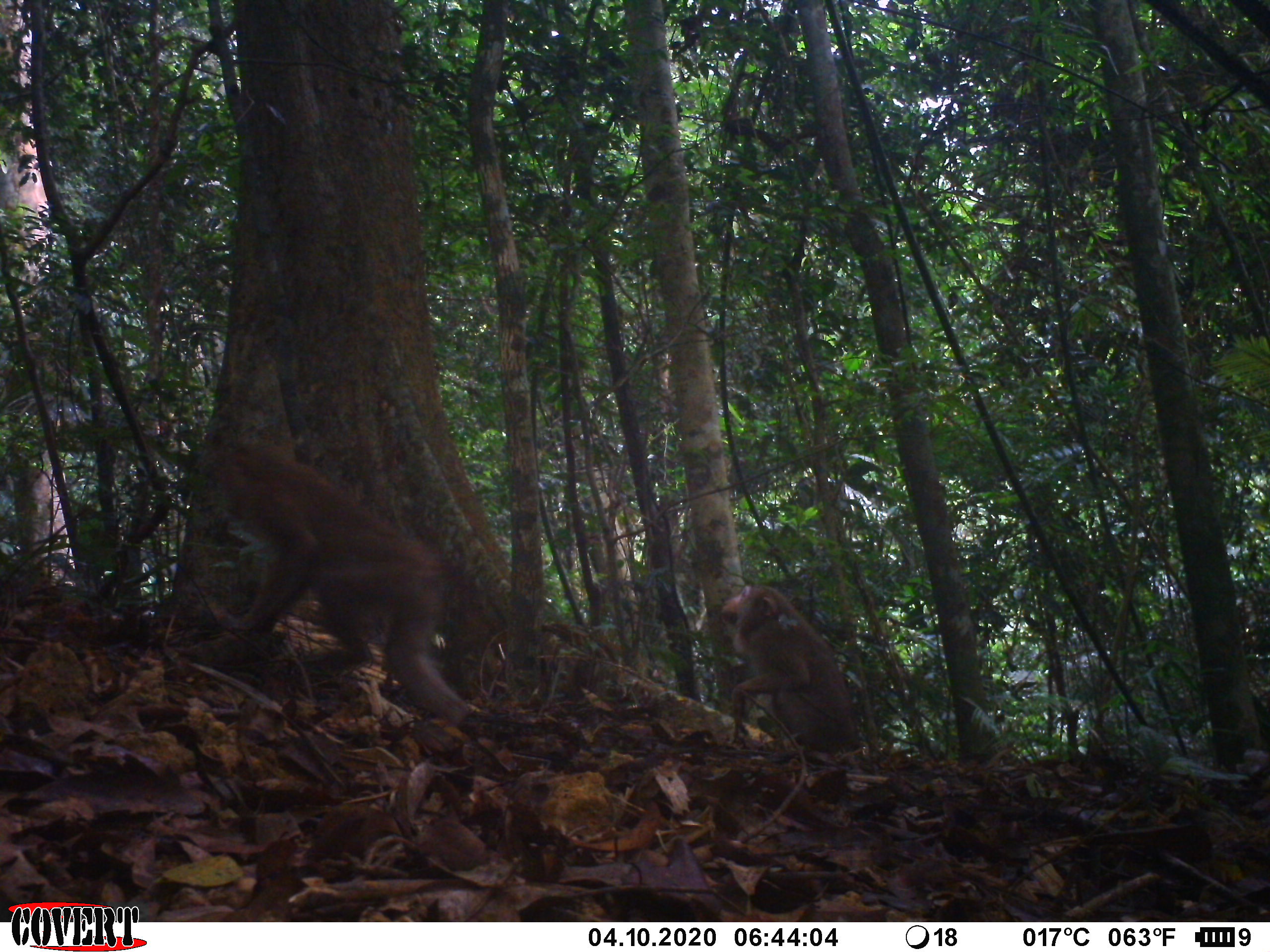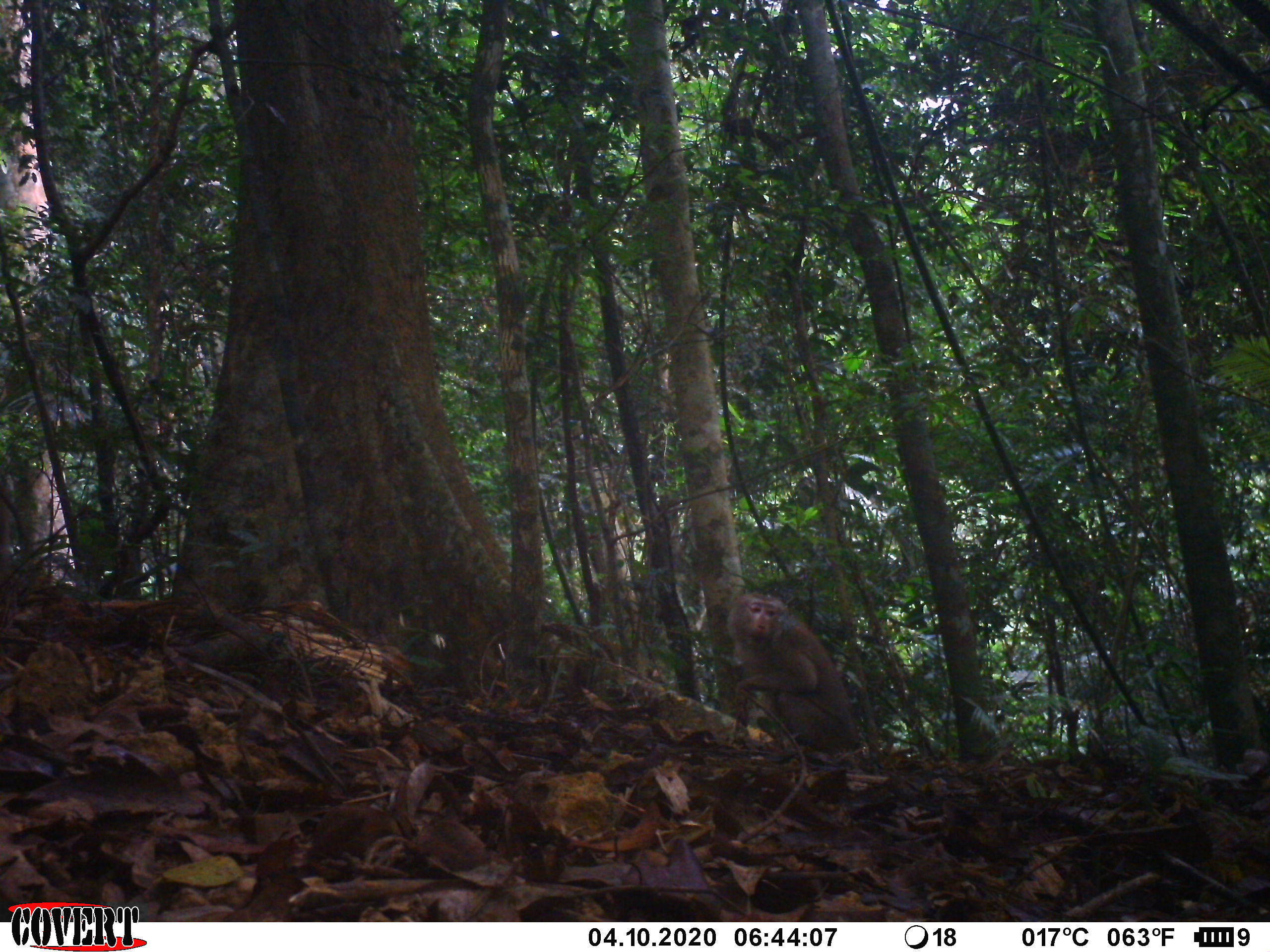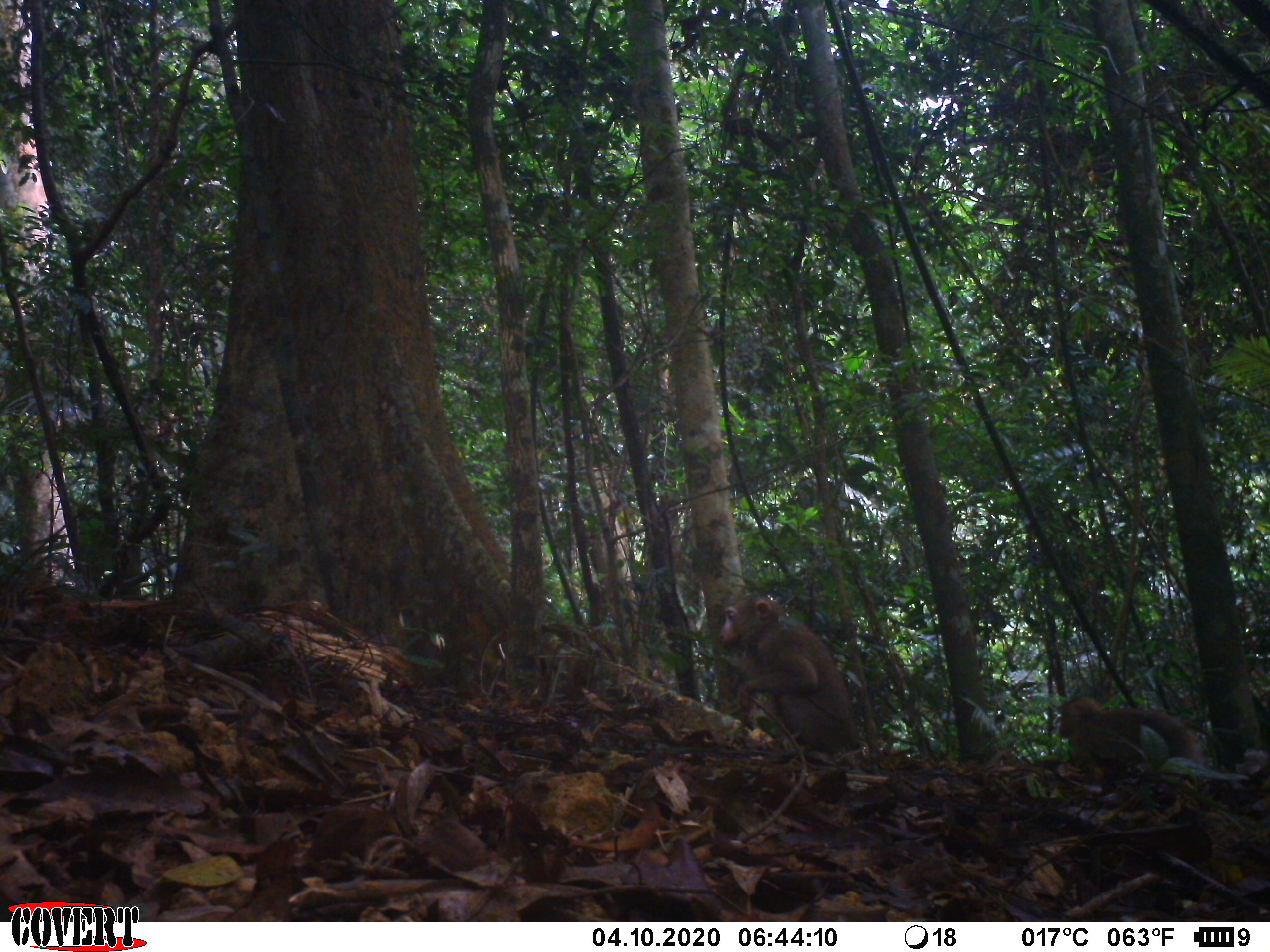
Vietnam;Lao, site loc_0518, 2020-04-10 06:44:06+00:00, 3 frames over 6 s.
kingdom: Animalia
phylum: Chordata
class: Mammalia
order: Primates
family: Cercopithecidae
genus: Macaca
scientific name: Macaca nemestrina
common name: pig-tailed macaque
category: pig tailed macaque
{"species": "pig tailed macaque (pig-tailed macaque) (Macaca nemestrina)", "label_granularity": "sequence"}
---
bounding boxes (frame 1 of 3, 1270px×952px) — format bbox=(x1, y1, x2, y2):
pig tailed macaque: bbox=(192, 424, 471, 724); bbox=(719, 583, 857, 754)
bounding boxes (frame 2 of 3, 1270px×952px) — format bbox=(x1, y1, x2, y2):
pig tailed macaque: bbox=(726, 592, 859, 753)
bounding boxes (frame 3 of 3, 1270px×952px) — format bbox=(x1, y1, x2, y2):
pig tailed macaque: bbox=(717, 594, 858, 753); bbox=(1057, 695, 1204, 779)